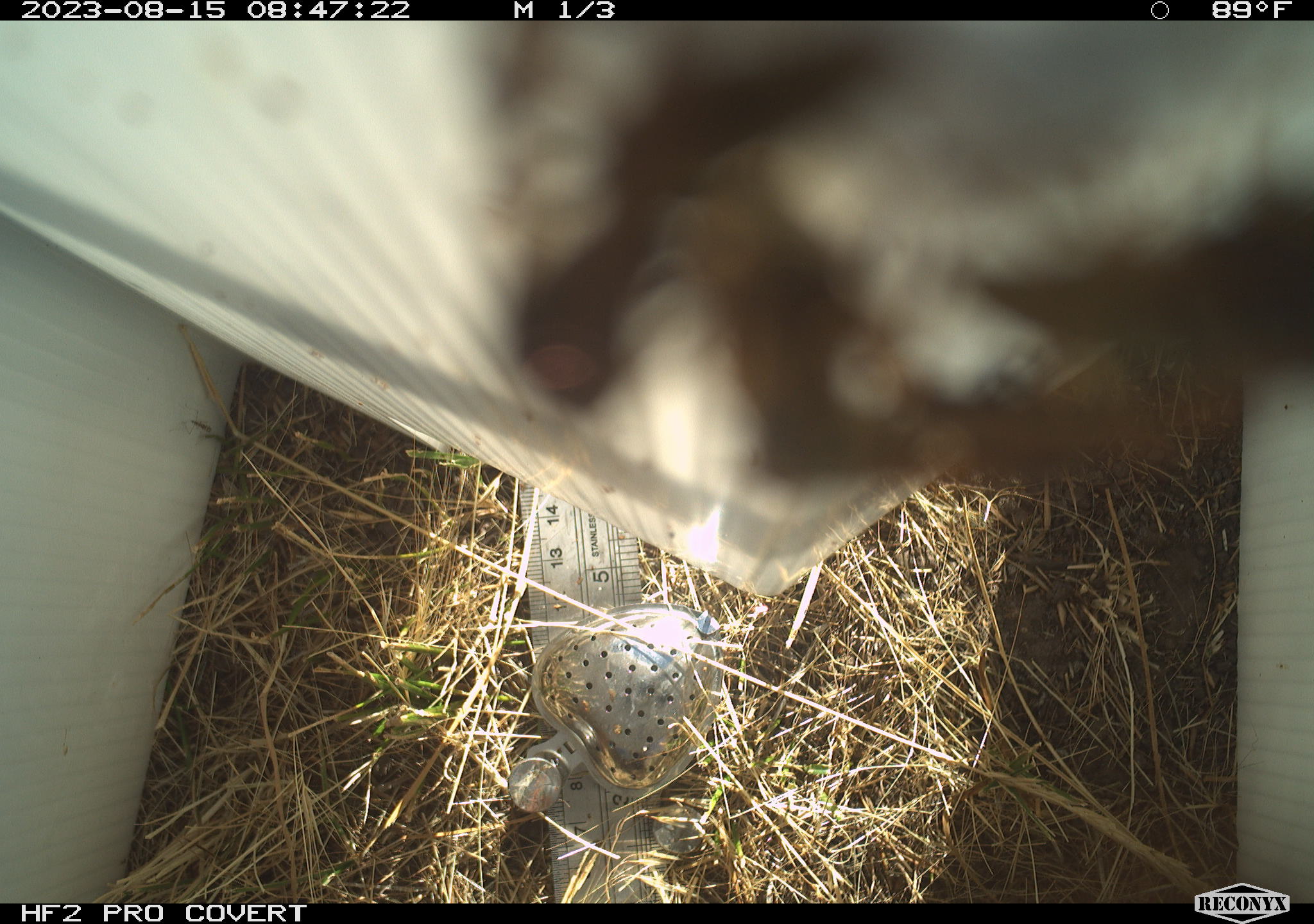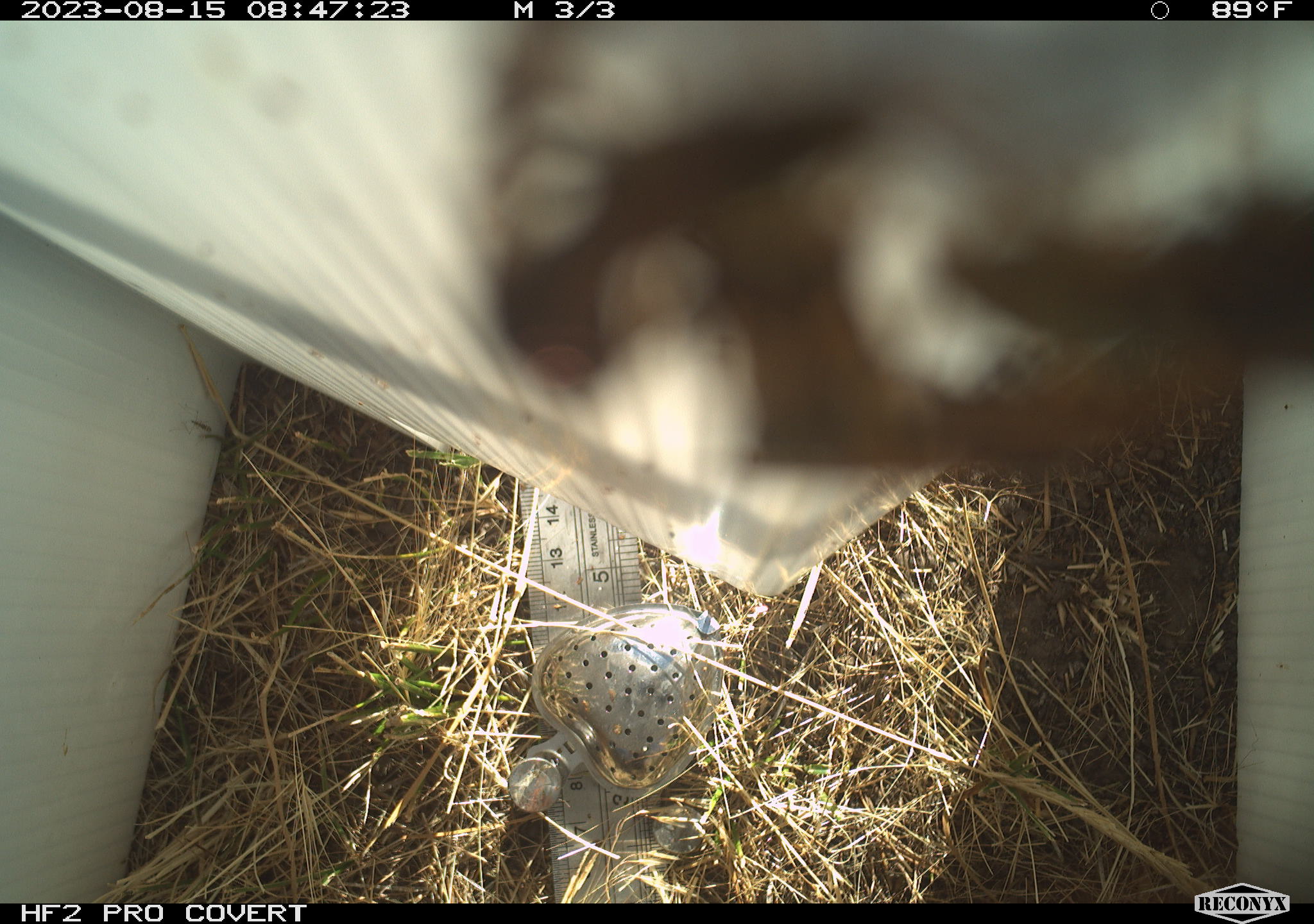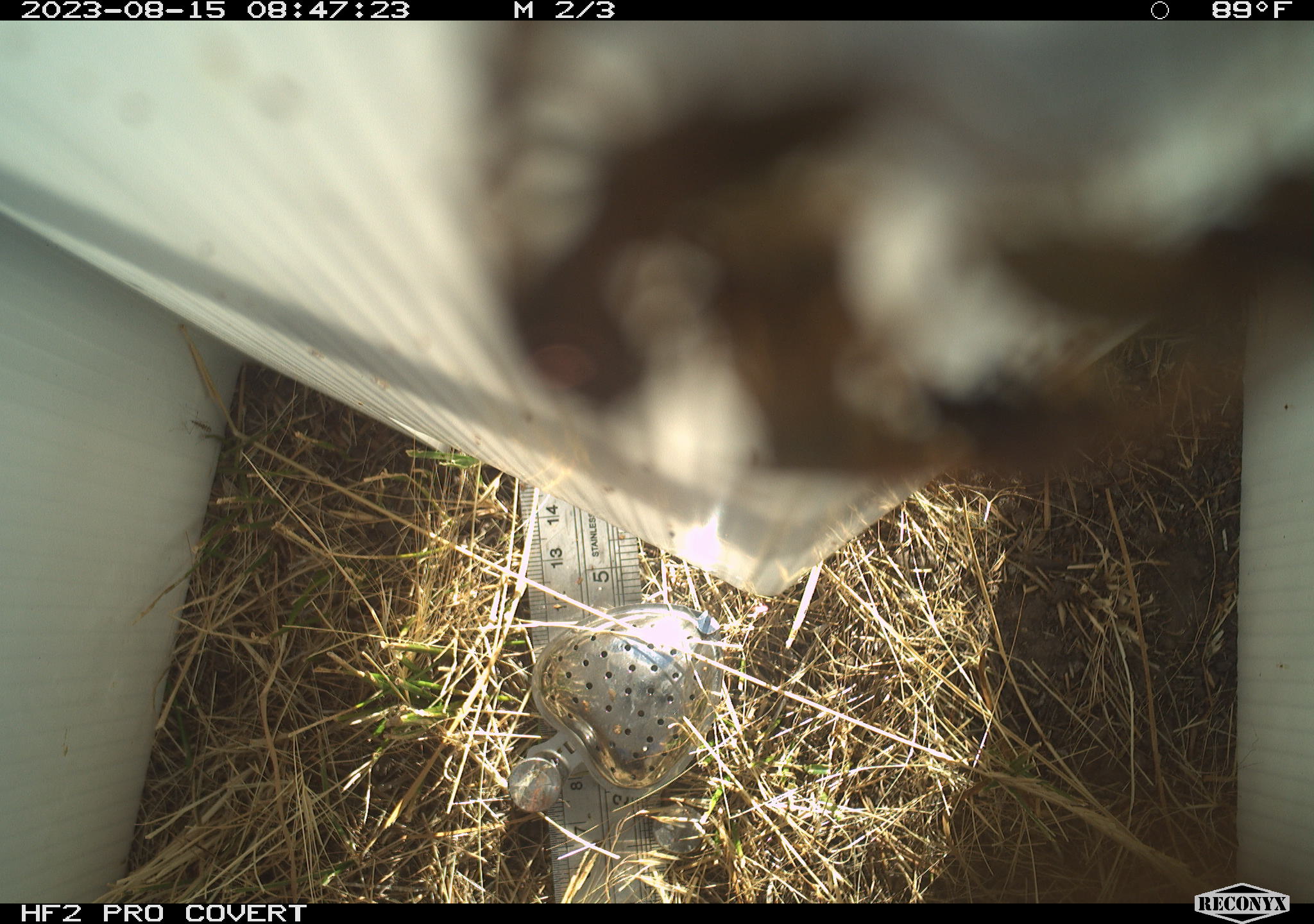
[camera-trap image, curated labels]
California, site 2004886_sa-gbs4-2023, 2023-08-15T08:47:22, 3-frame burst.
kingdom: Animalia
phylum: Arthropoda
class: Insecta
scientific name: Insecta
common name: insect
Insect (Insecta).